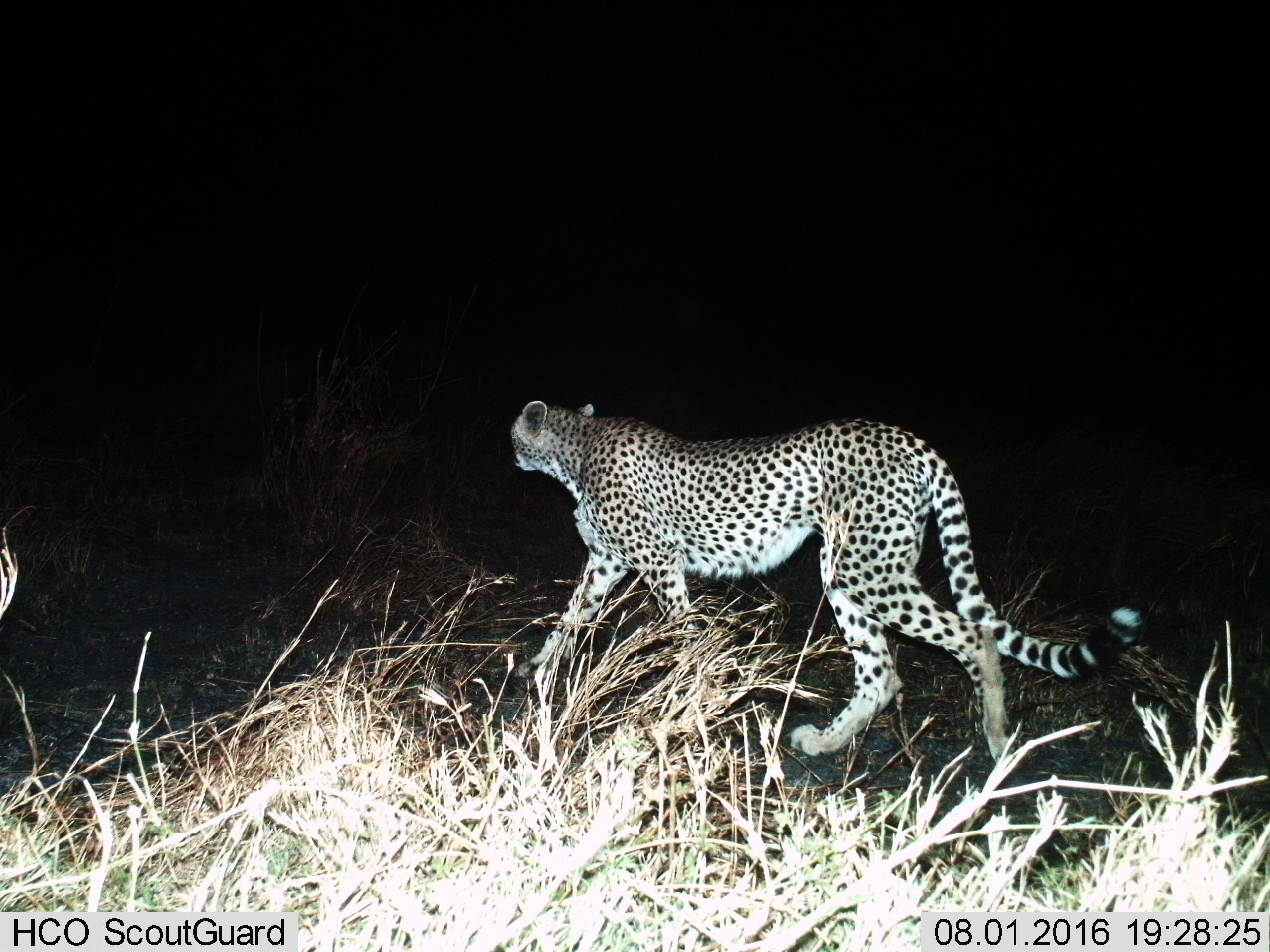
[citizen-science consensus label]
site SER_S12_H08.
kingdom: Animalia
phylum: Chordata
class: Mammalia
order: Carnivora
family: Felidae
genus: Acinonyx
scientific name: Acinonyx jubatus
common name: cheetah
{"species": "cheetah (Acinonyx jubatus)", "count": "1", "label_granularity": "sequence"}